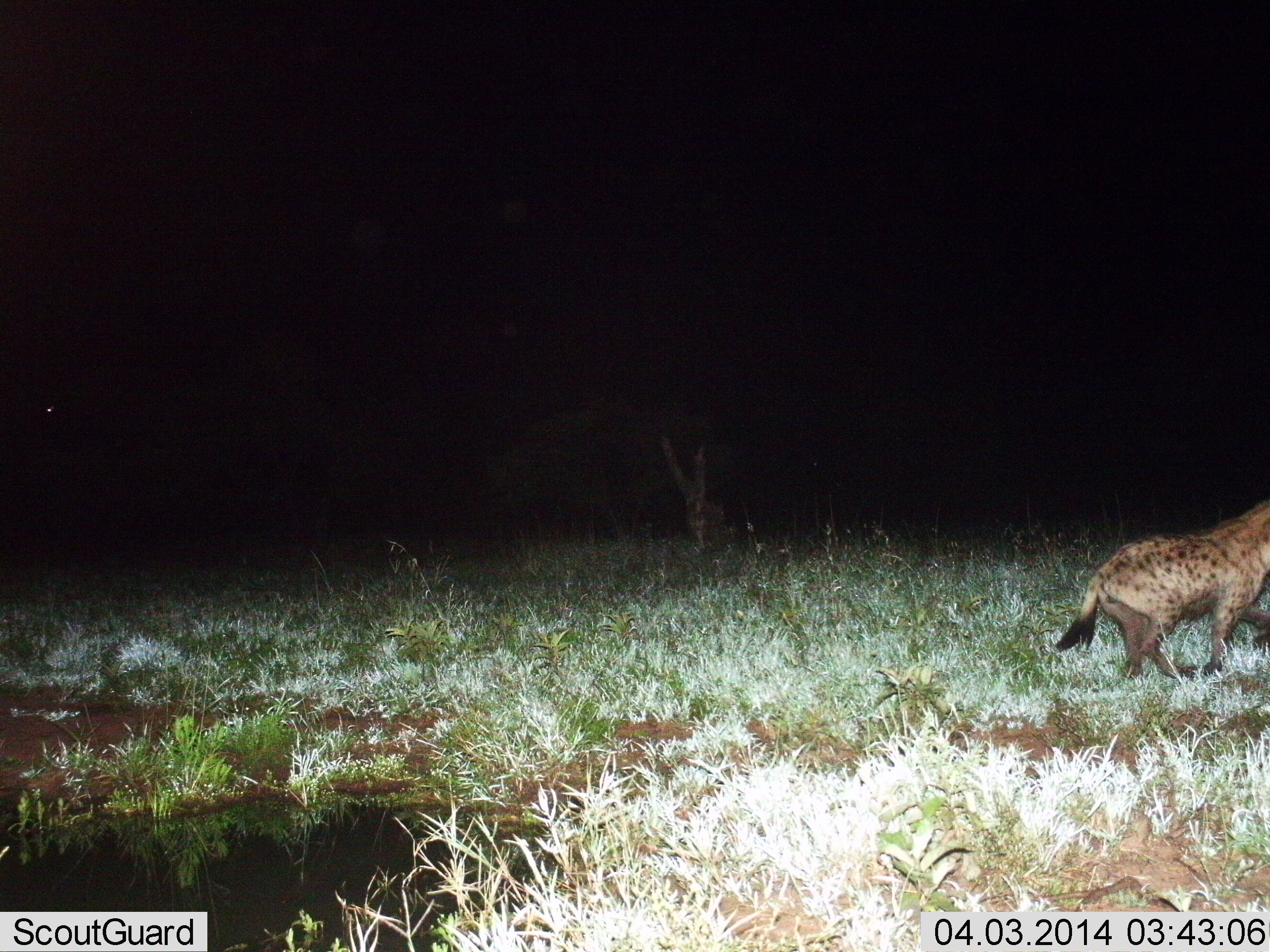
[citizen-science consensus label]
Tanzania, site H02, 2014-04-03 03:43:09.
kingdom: Animalia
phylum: Chordata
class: Mammalia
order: Carnivora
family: Hyaenidae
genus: Crocuta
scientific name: Crocuta crocuta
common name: spotted hyena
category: hyenaspotted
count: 1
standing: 10%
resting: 0%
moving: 90%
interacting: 0%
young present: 0%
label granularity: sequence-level